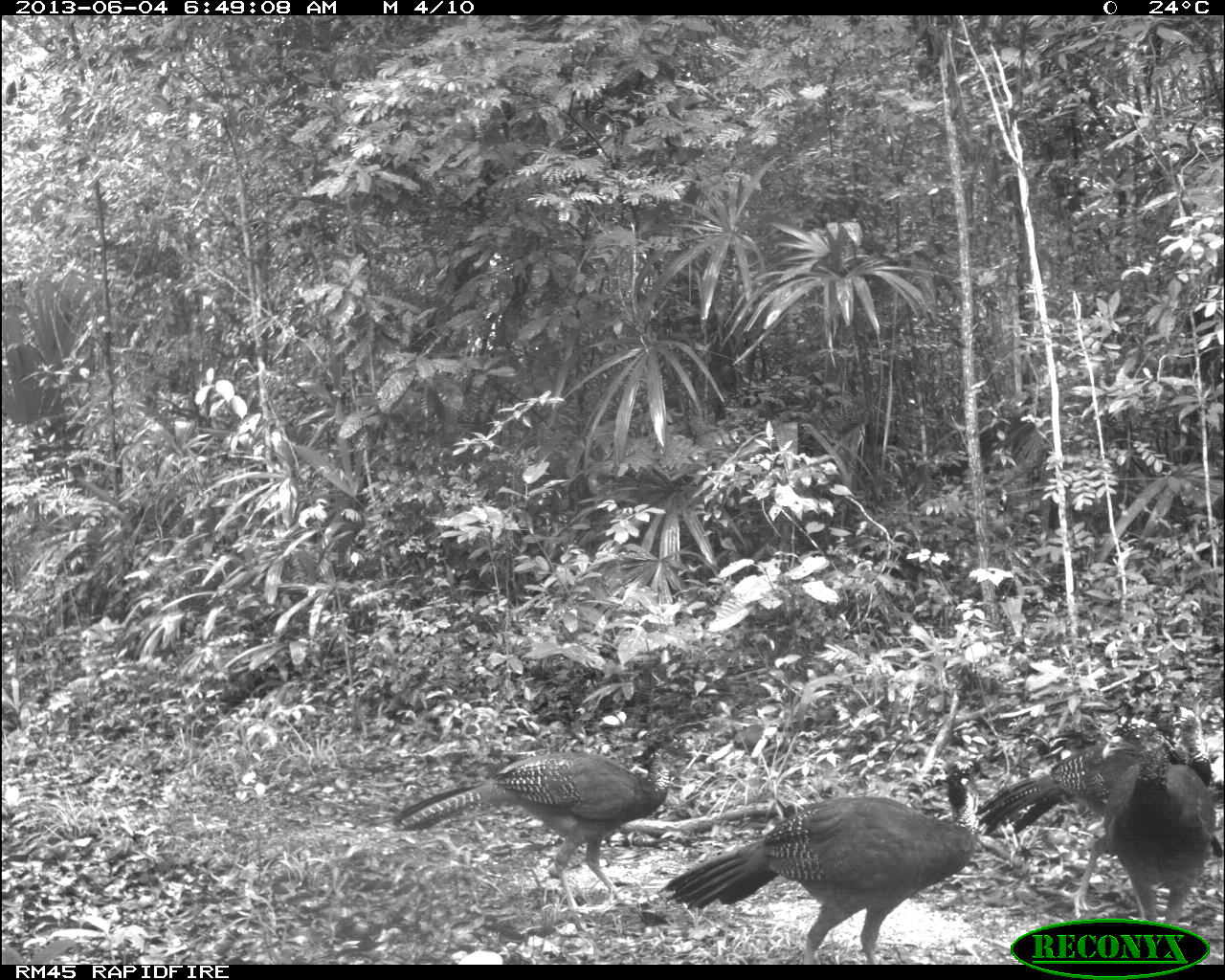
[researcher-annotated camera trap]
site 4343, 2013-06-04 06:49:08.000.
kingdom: Animalia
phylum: Chordata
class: Aves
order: Galliformes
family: Cracidae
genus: Crax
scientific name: Crax rubra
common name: great curassow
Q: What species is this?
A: Crax rubra (great curassow).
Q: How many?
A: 4.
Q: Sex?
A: Female.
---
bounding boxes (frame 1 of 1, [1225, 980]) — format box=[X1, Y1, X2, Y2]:
crax rubra: box=[652, 751, 987, 964]; box=[975, 674, 1225, 919]; box=[390, 731, 692, 932]; box=[1101, 713, 1224, 924]